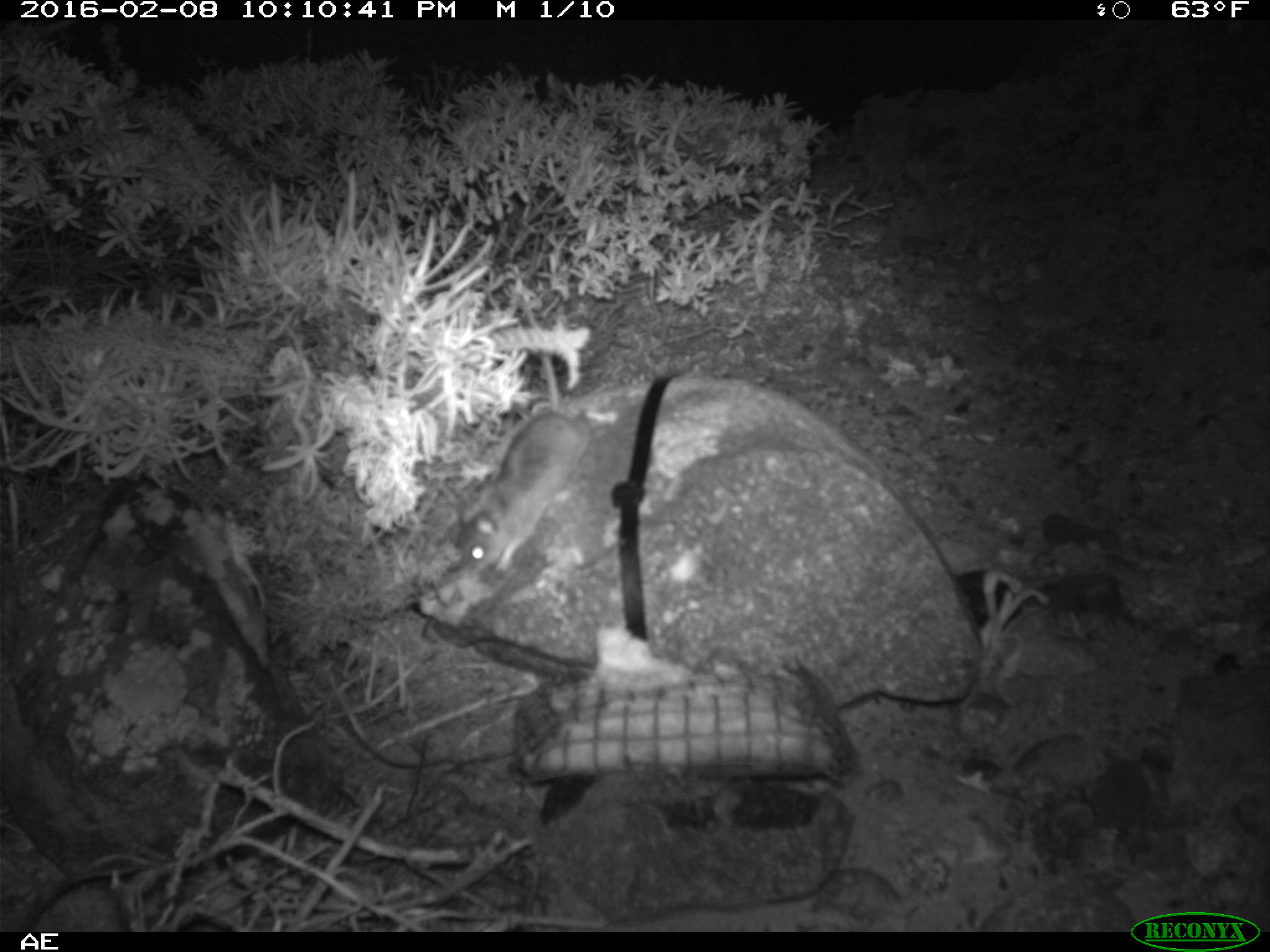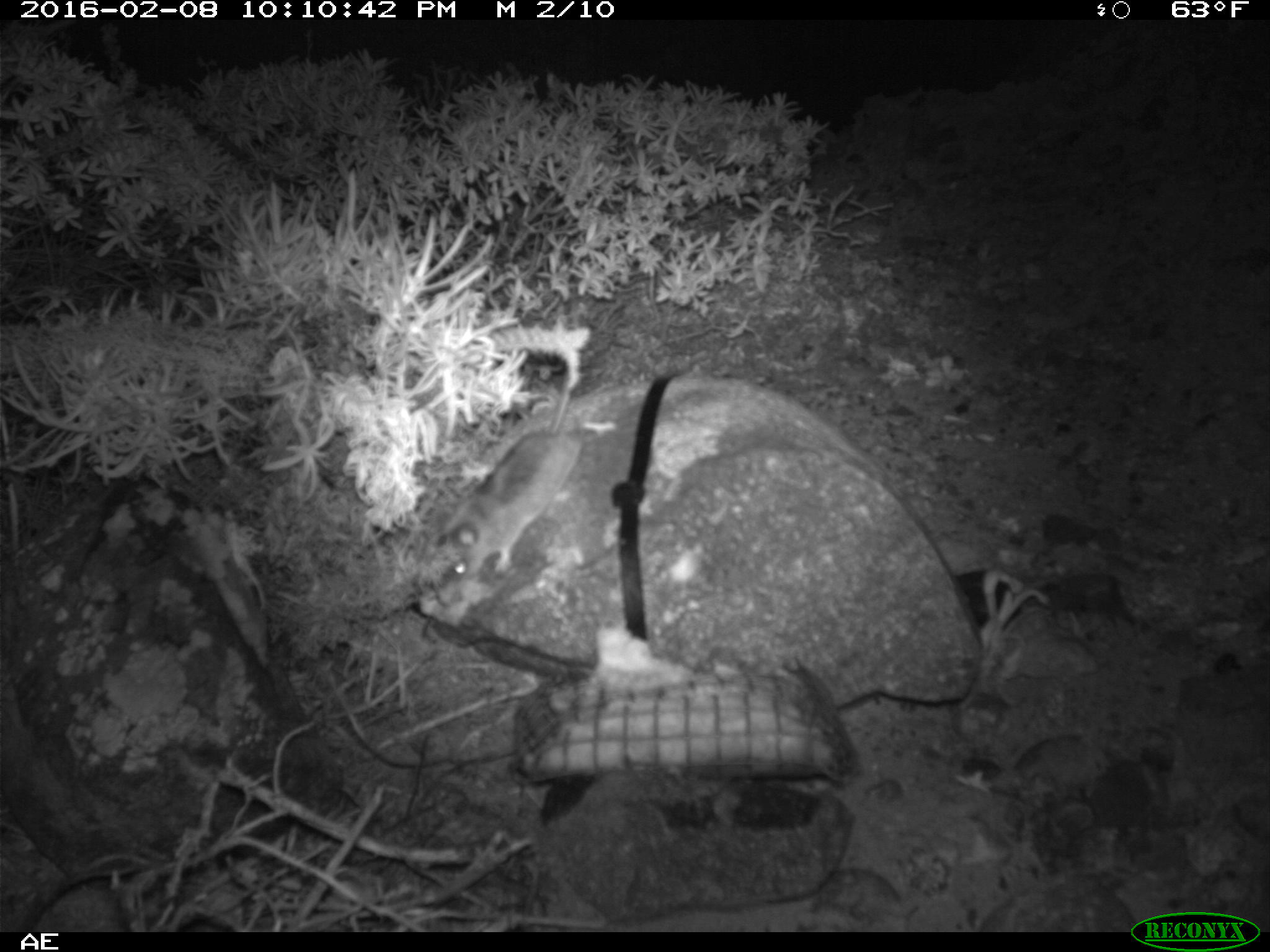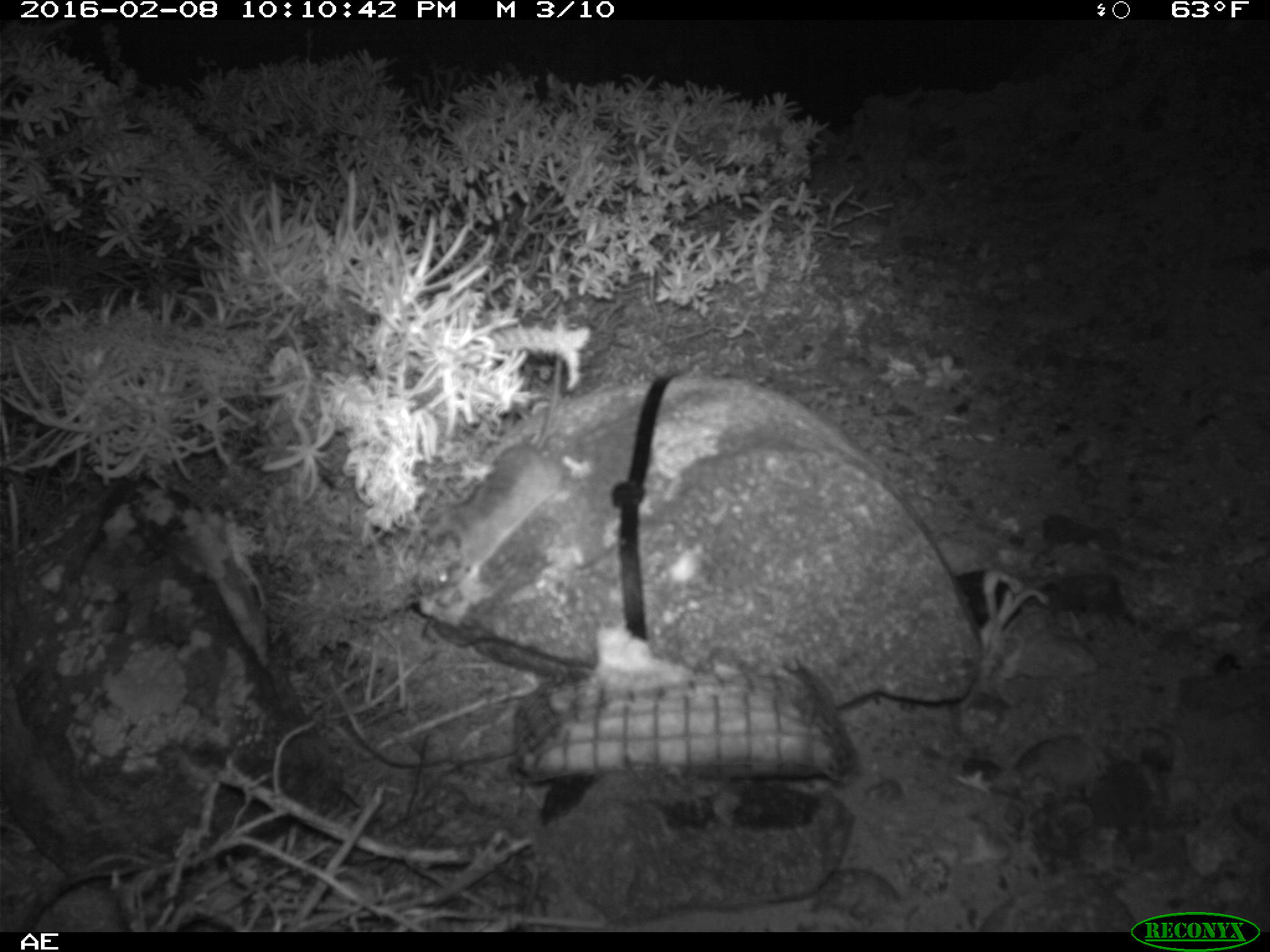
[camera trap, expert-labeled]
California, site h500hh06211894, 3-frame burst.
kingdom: Animalia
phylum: Chordata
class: Mammalia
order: Rodentia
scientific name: Rodentia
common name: rodent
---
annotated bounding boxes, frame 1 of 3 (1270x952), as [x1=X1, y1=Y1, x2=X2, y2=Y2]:
rodent: [x1=456, y1=305, x2=592, y2=576]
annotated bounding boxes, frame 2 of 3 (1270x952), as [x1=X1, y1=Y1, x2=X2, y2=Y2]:
rodent: [x1=425, y1=363, x2=615, y2=606]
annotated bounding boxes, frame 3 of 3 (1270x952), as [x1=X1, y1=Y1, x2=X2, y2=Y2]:
rodent: [x1=430, y1=304, x2=573, y2=591]